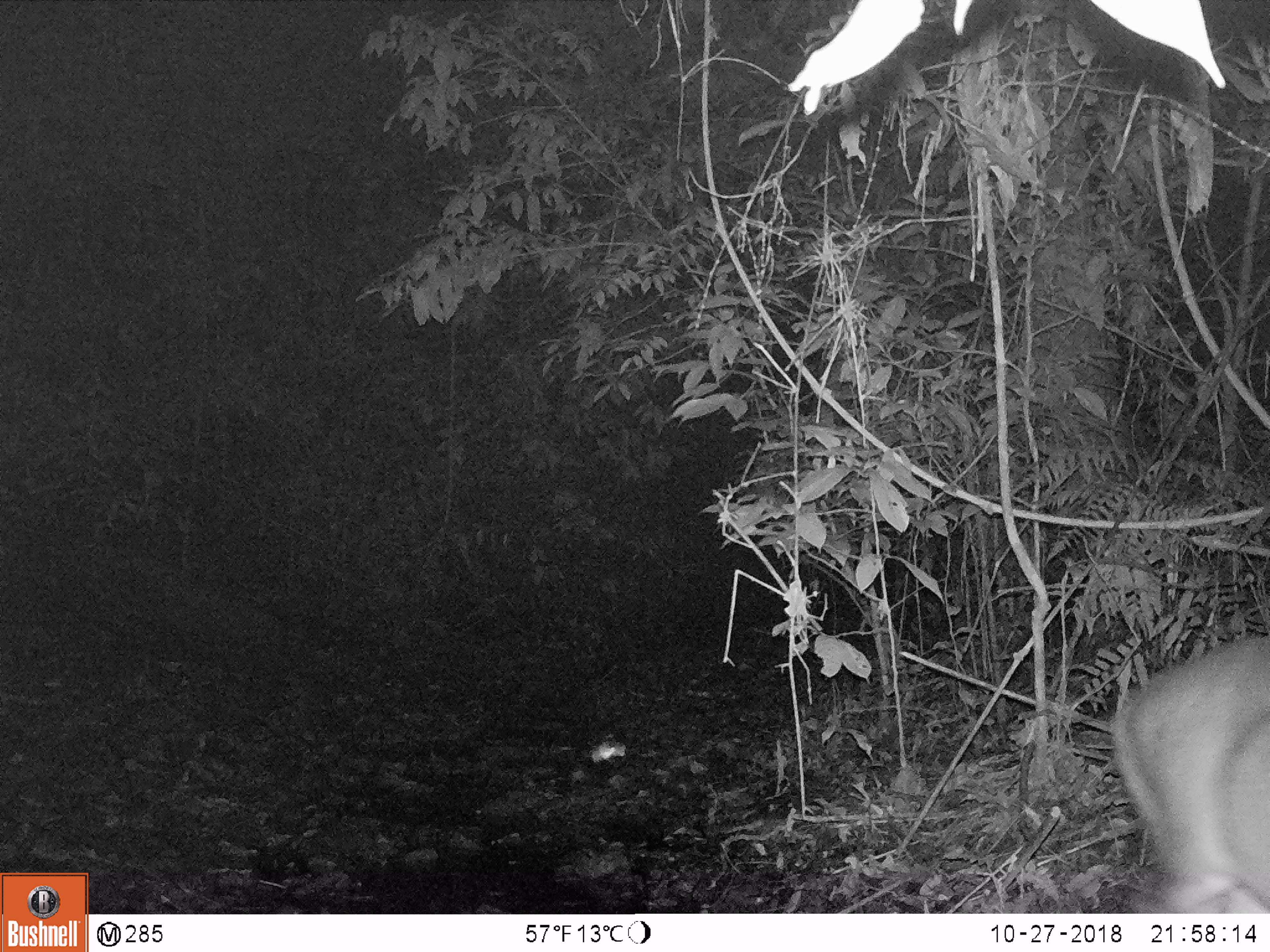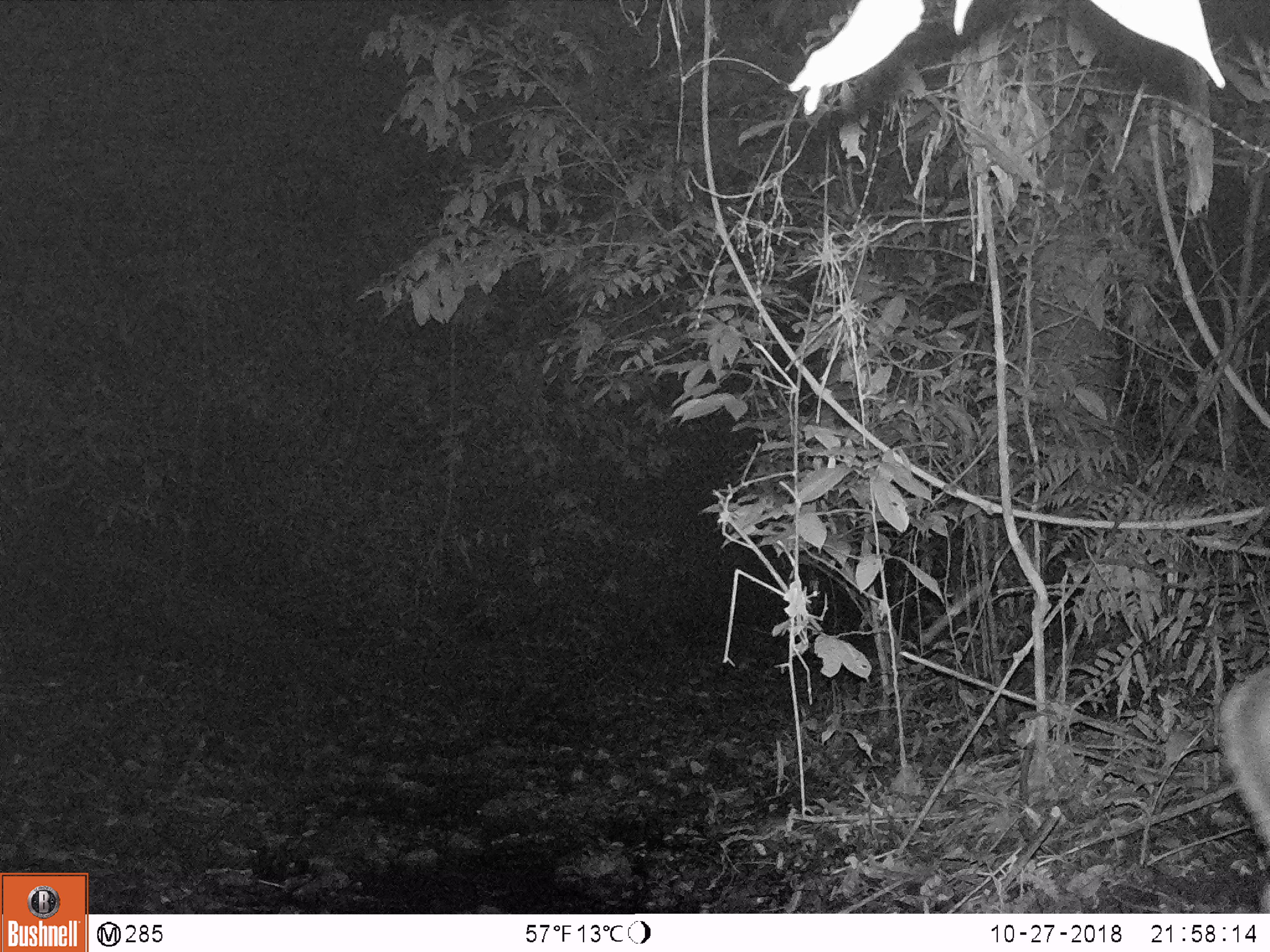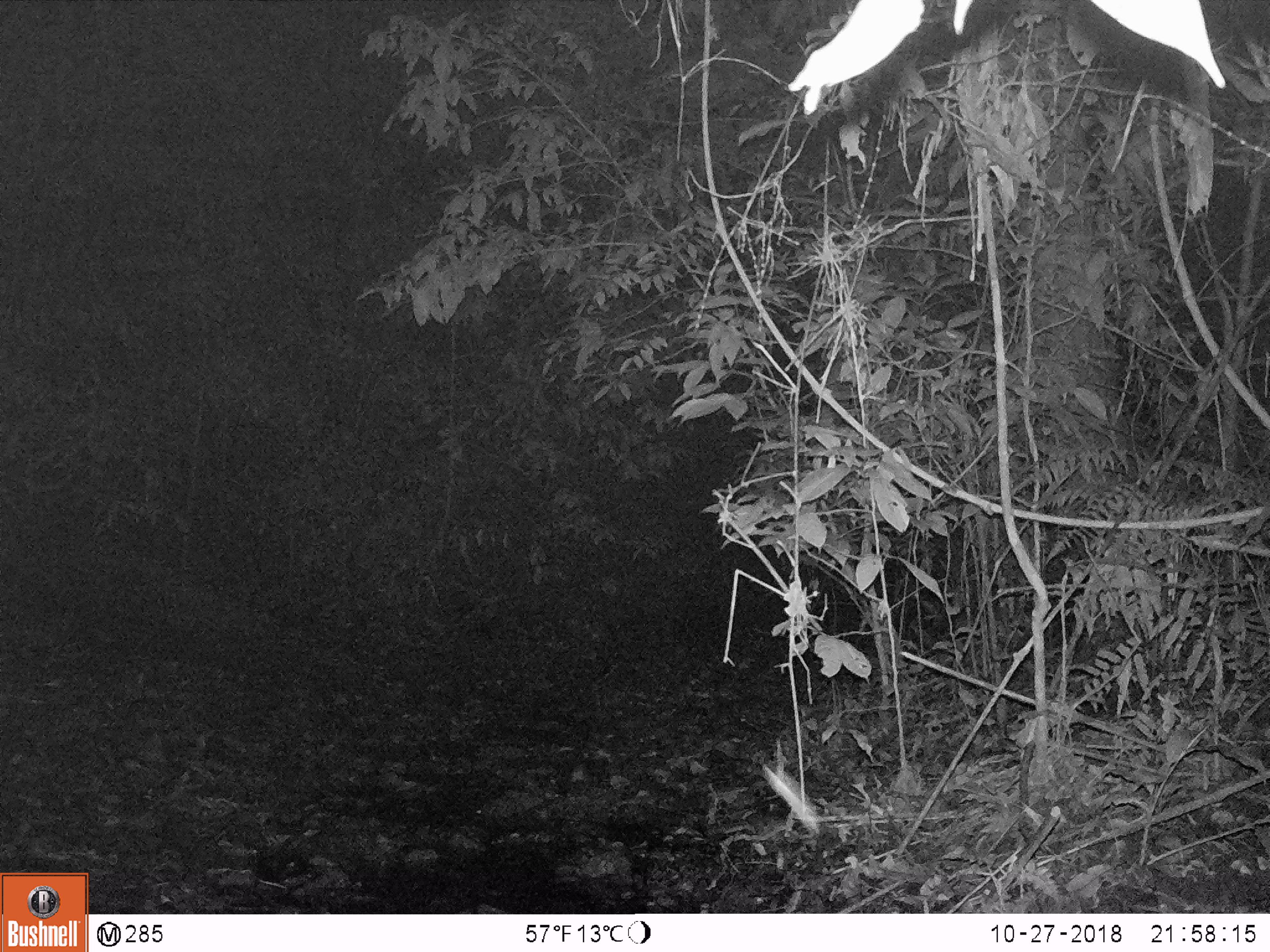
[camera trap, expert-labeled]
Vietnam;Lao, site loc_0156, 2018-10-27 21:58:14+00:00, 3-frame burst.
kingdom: Animalia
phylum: Chordata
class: Mammalia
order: Artiodactyla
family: Cervidae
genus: Muntiacus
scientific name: Muntiacus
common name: muntjacs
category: unidentified muntjac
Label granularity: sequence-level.